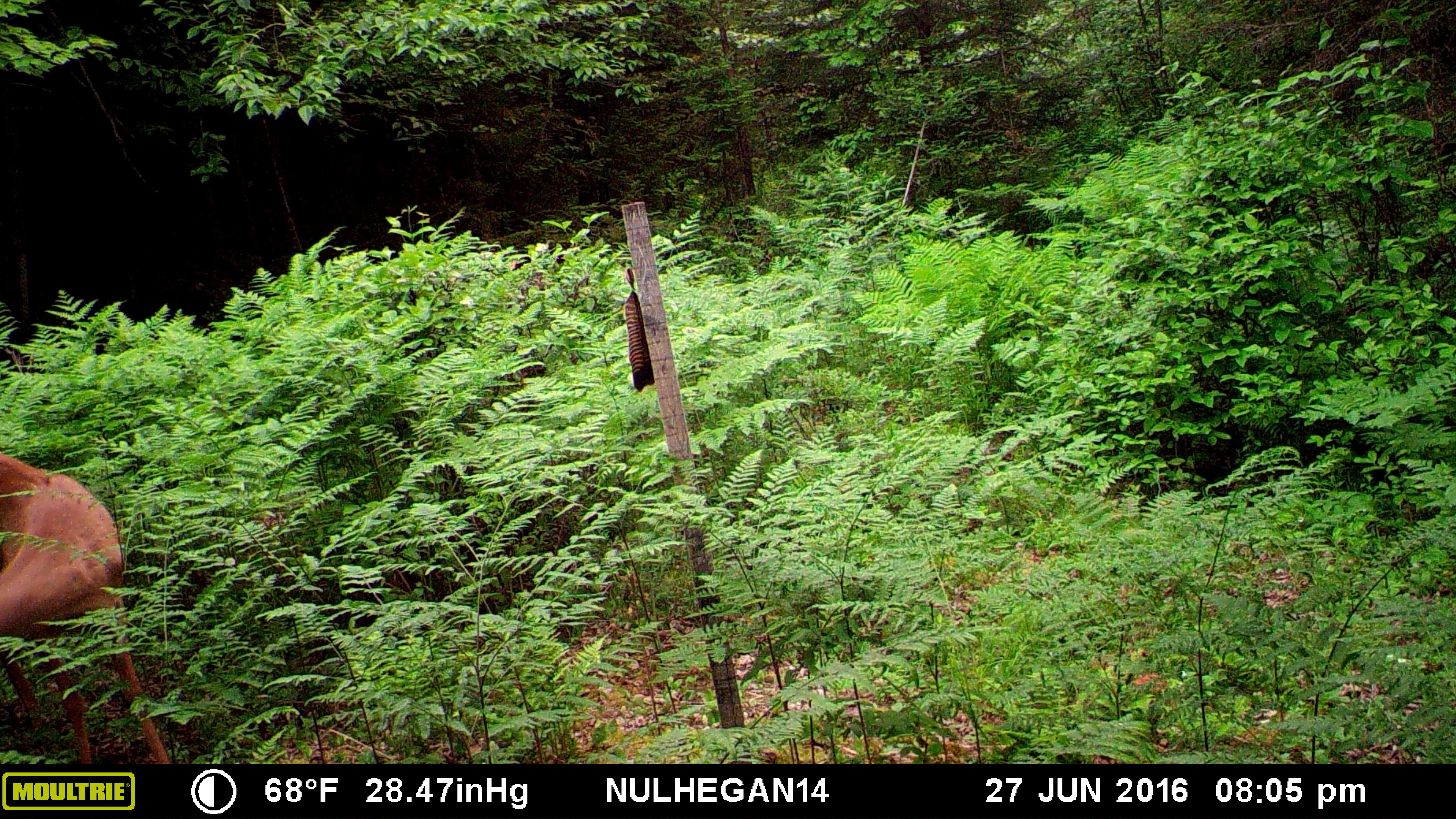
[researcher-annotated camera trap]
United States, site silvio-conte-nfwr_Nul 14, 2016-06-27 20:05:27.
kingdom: Animalia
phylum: Chordata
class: Mammalia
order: Artiodactyla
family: Cervidae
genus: Odocoileus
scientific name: Odocoileus virginianus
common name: white-tailed deer